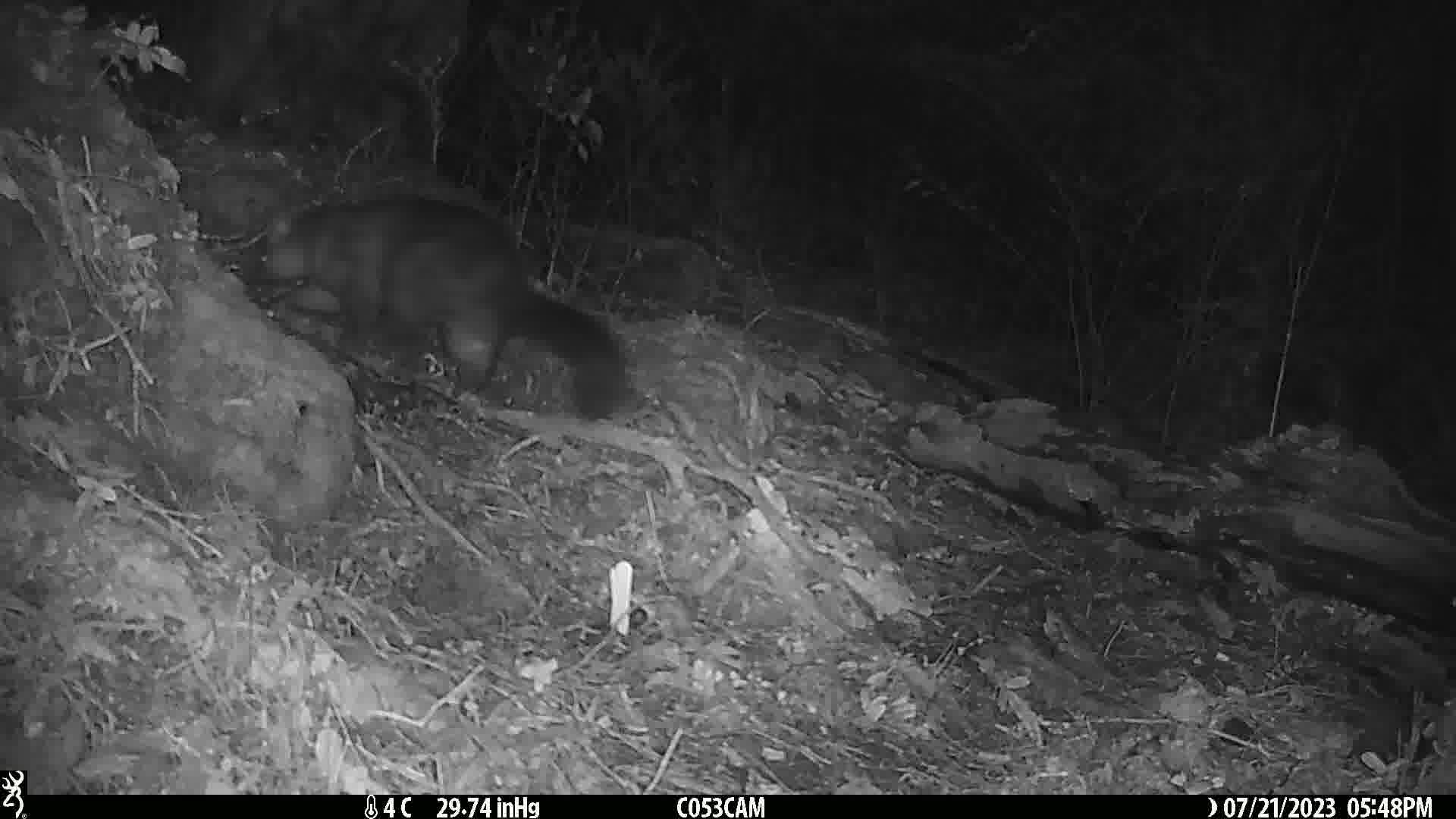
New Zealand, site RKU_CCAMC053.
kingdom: Animalia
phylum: Chordata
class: Mammalia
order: Diprotodontia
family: Phalangeridae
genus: Trichosurus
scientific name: Trichosurus vulpecula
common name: common brushtail possum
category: possum